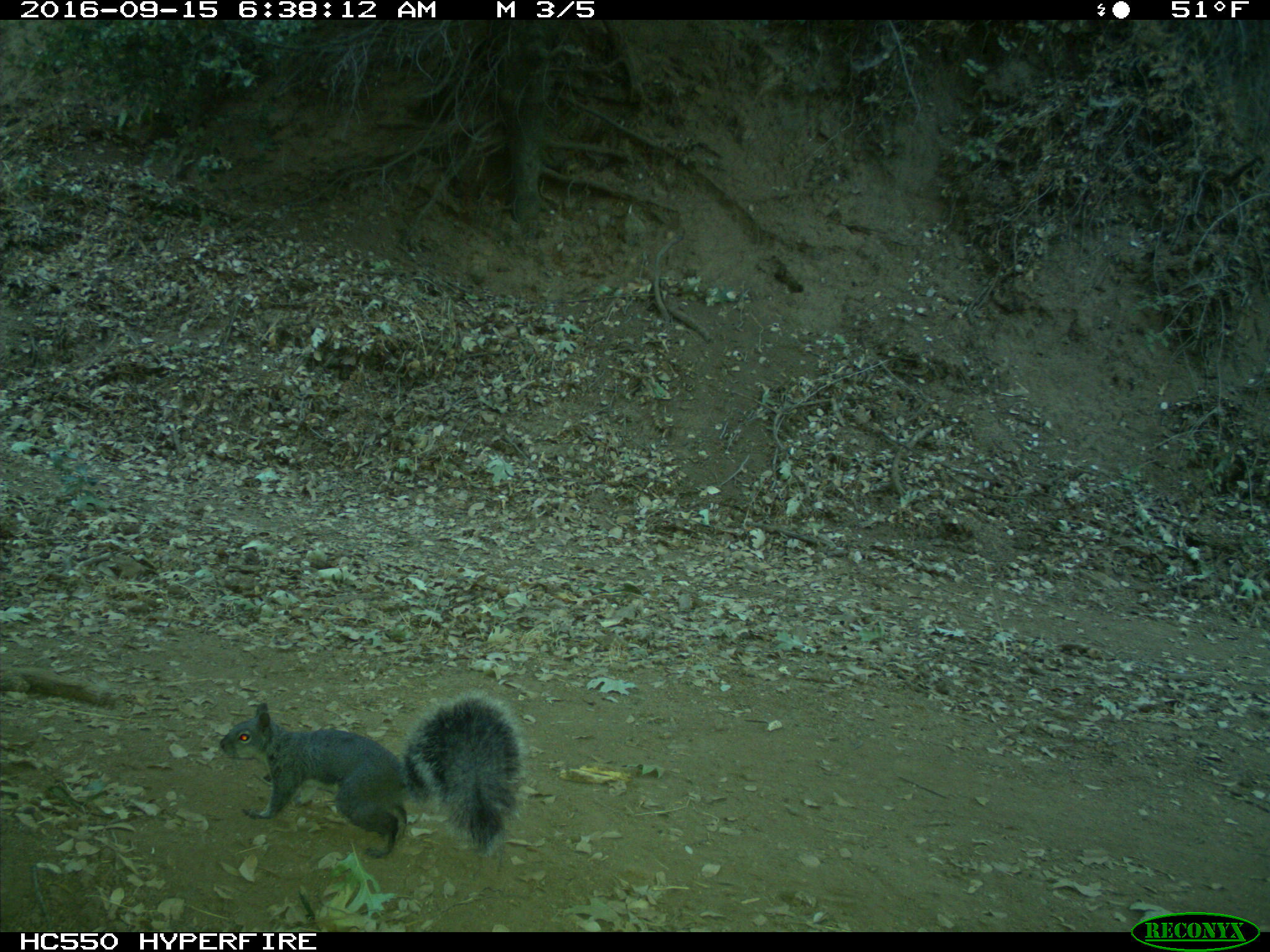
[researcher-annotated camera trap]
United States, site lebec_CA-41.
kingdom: Animalia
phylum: Chordata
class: Mammalia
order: Rodentia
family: Sciuridae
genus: Sciurus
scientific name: Sciurus carolinensis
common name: eastern gray squirrel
Sciurus carolinensis (eastern gray squirrel).